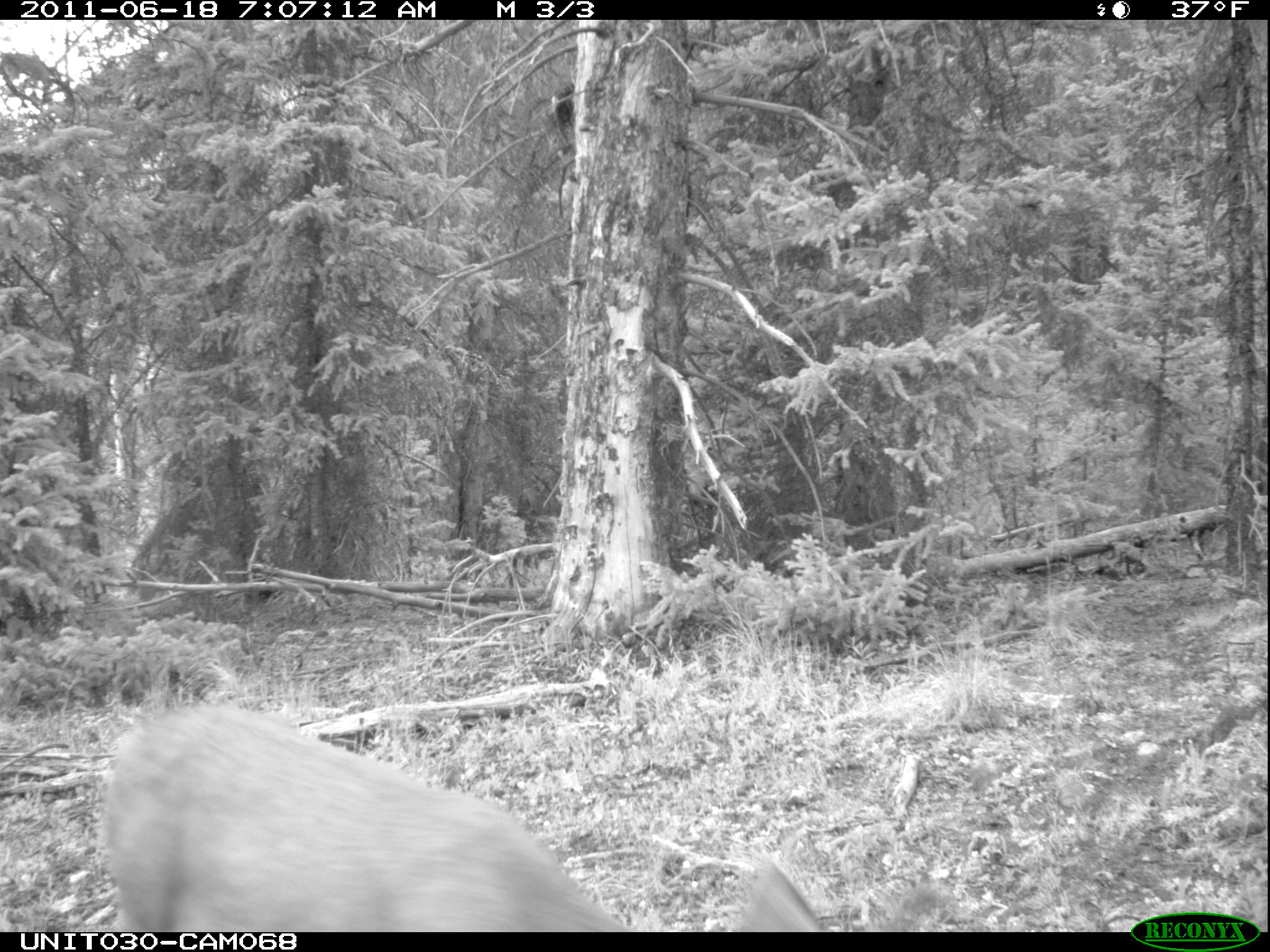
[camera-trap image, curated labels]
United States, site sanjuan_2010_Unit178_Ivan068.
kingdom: Animalia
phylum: Chordata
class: Mammalia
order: Artiodactyla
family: Cervidae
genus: Odocoileus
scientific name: Odocoileus hemionus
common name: mule deer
Odocoileus hemionus (mule deer).